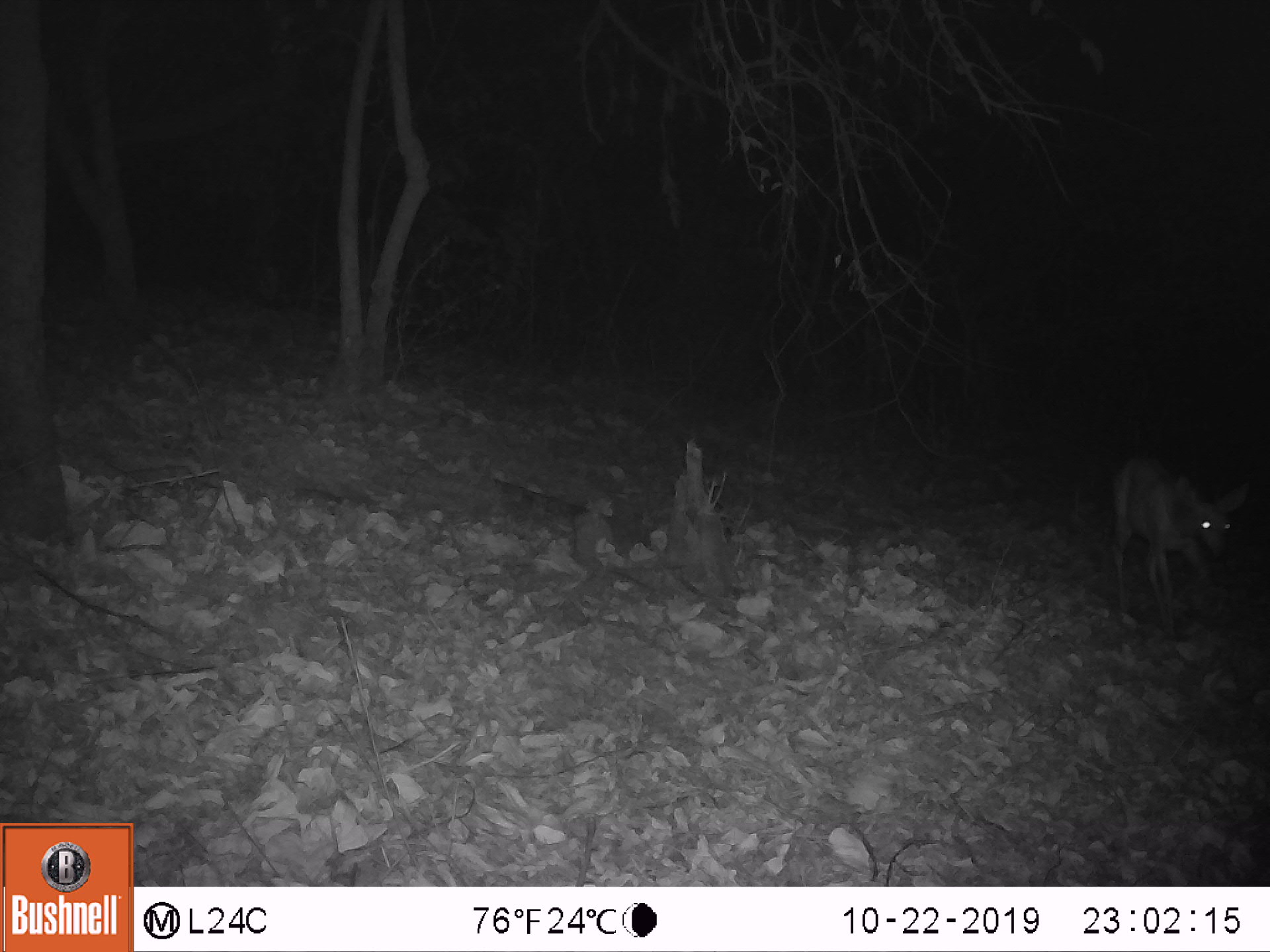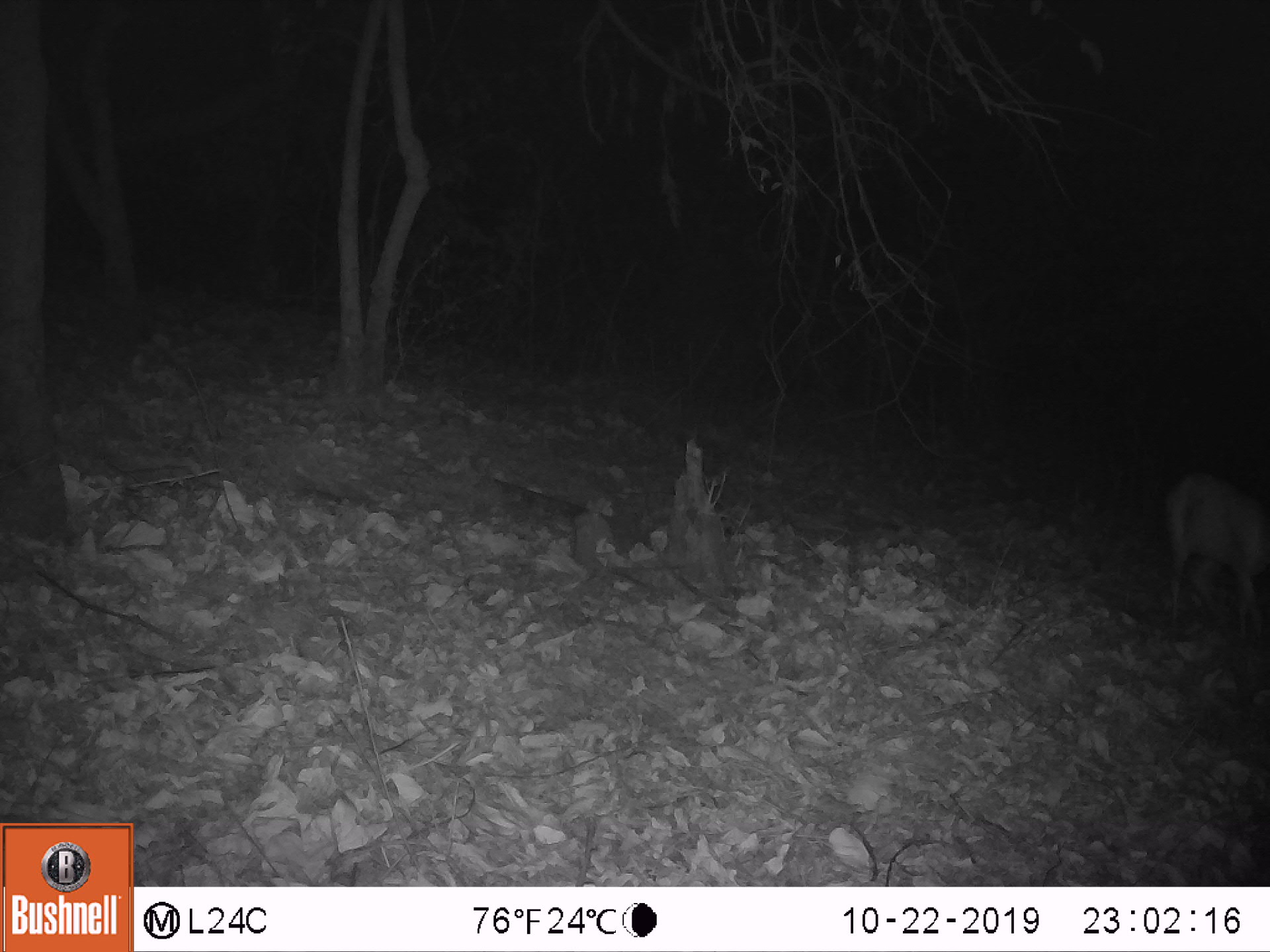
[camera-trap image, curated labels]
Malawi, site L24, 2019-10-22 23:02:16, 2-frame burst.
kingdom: Animalia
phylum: Chordata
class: Mammalia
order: Artiodactyla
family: Bovidae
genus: Tragelaphus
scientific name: Tragelaphus sylvaticus sylvaticus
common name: cape bushbuck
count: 1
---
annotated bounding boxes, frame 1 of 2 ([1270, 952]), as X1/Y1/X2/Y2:
cape bushbuck: 1106/441/1250/616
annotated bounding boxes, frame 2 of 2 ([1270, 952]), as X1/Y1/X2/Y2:
cape bushbuck: 1156/459/1264/631